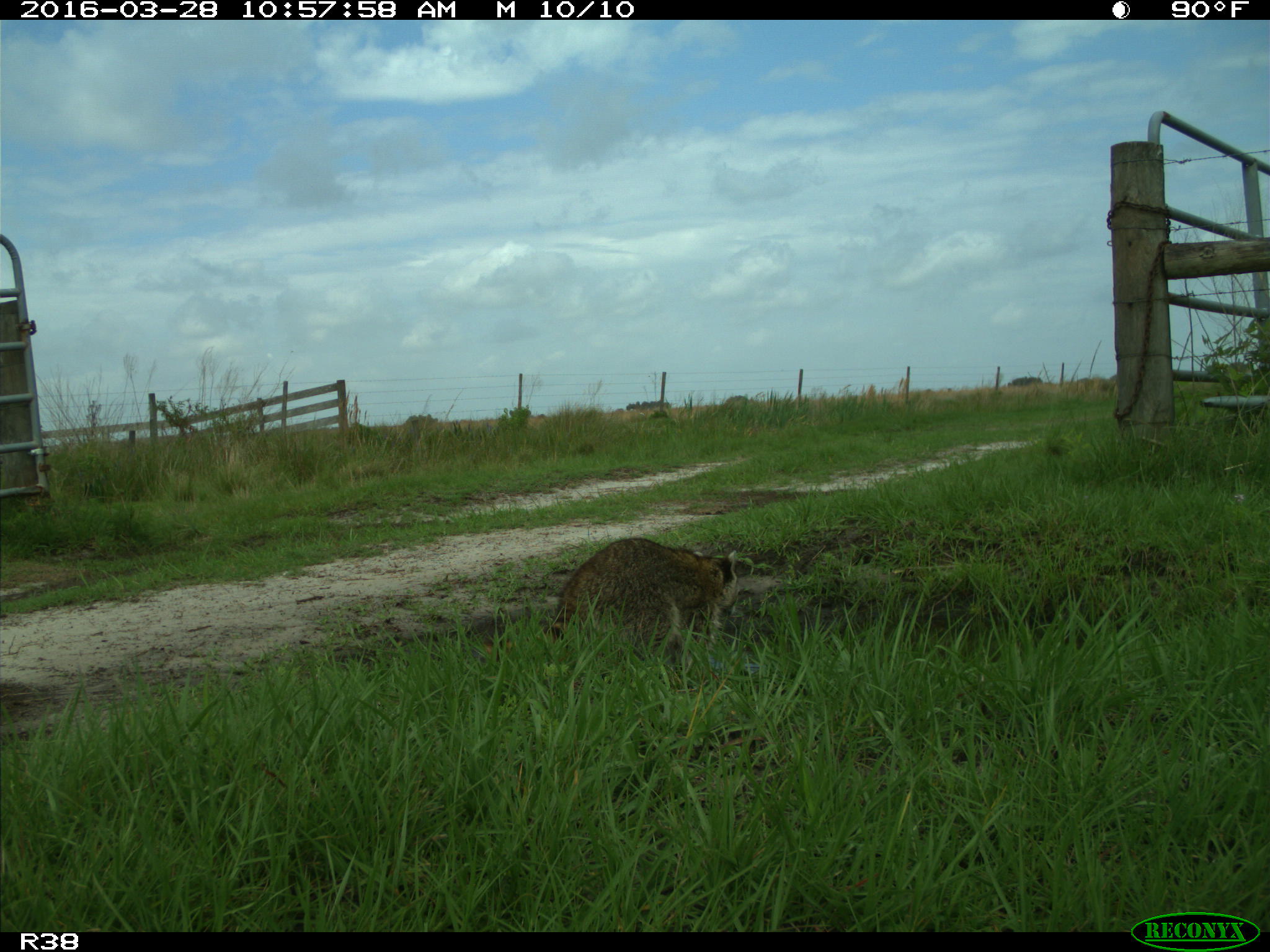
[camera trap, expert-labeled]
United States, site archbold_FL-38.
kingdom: Animalia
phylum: Chordata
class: Mammalia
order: Carnivora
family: Procyonidae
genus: Procyon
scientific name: Procyon lotor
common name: common raccoon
Procyon lotor (common raccoon).